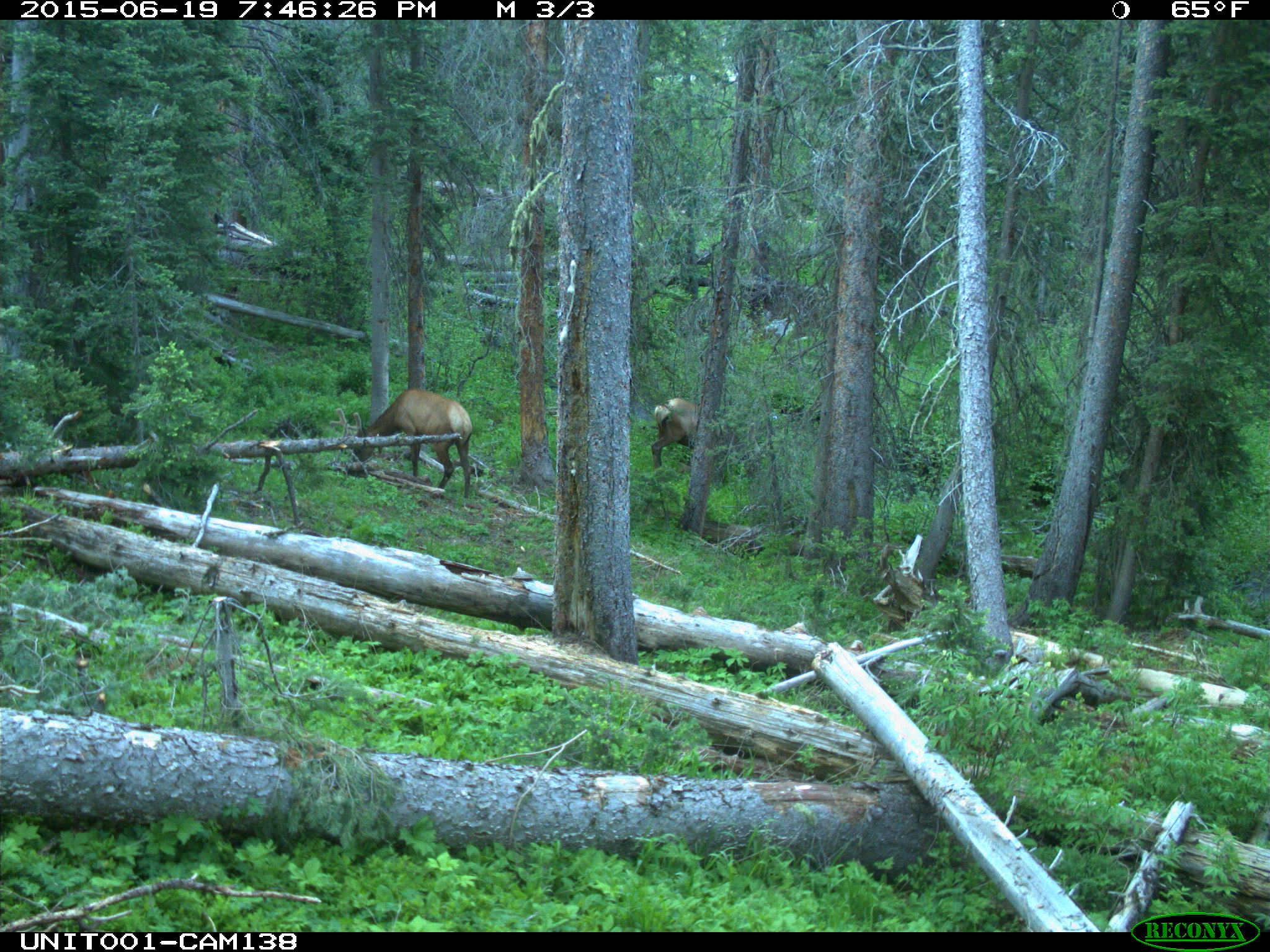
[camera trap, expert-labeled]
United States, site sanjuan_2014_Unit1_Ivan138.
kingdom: Animalia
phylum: Chordata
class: Mammalia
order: Artiodactyla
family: Cervidae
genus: Cervus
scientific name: Cervus elaphus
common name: red deer